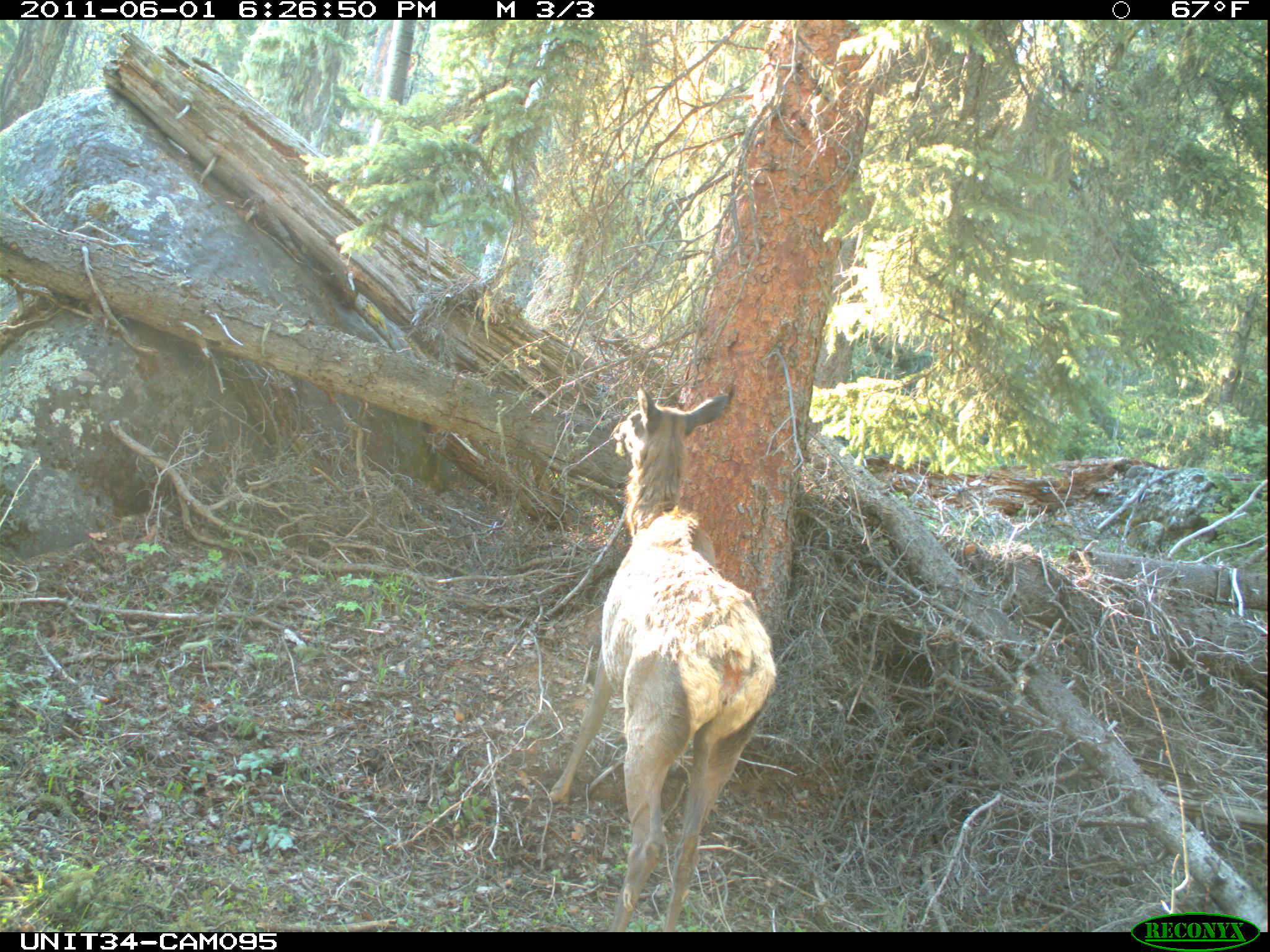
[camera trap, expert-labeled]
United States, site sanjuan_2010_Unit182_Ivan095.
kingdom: Animalia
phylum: Chordata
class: Mammalia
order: Artiodactyla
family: Cervidae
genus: Cervus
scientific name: Cervus elaphus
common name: red deer